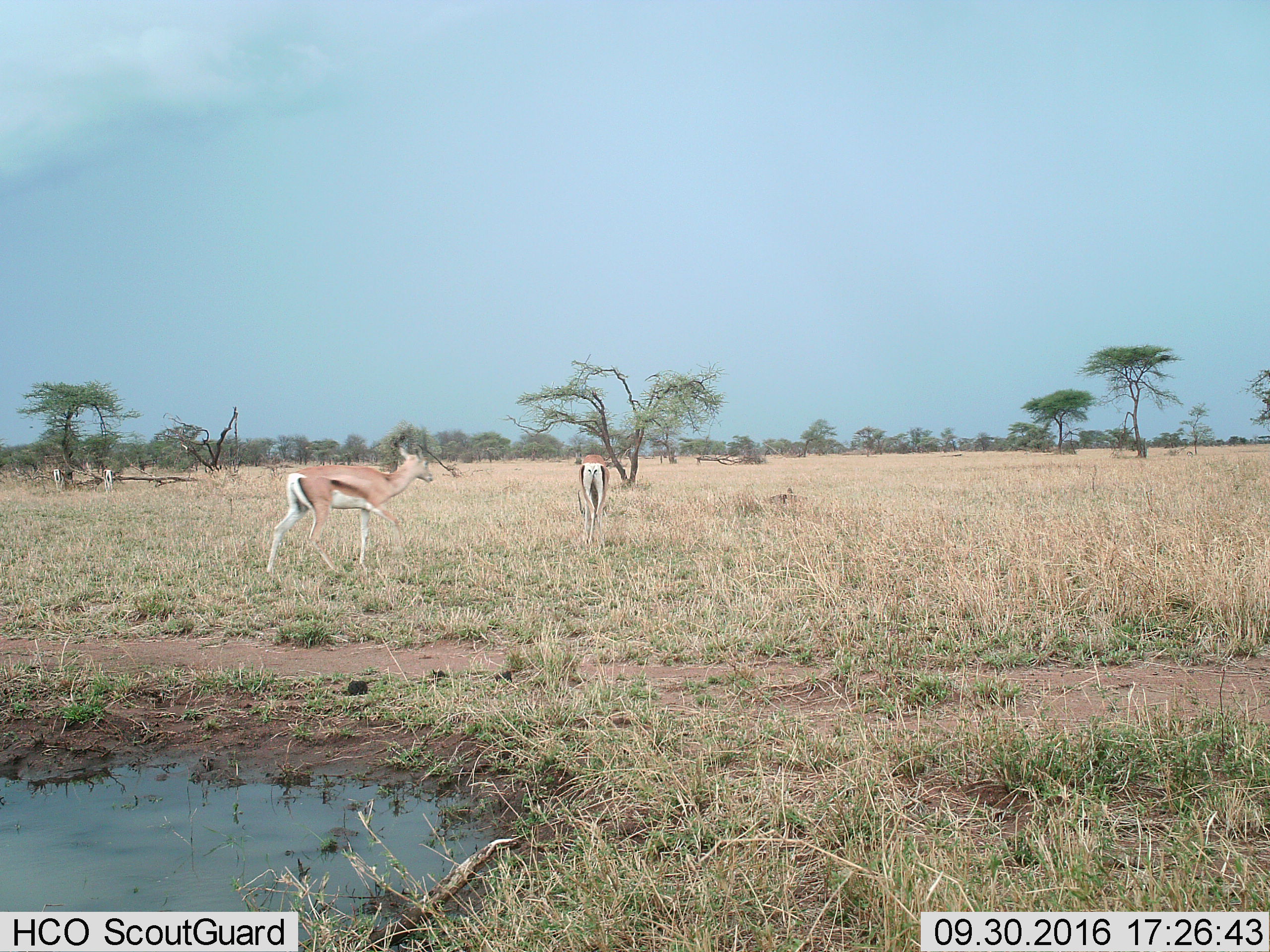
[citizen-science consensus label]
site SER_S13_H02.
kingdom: Animalia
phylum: Chordata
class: Mammalia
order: Artiodactyla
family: Bovidae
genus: Nanger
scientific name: Nanger granti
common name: grant's gazelle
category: gazellegrants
Gazellegrants (grant's gazelle) (Nanger granti), count 4. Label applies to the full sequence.